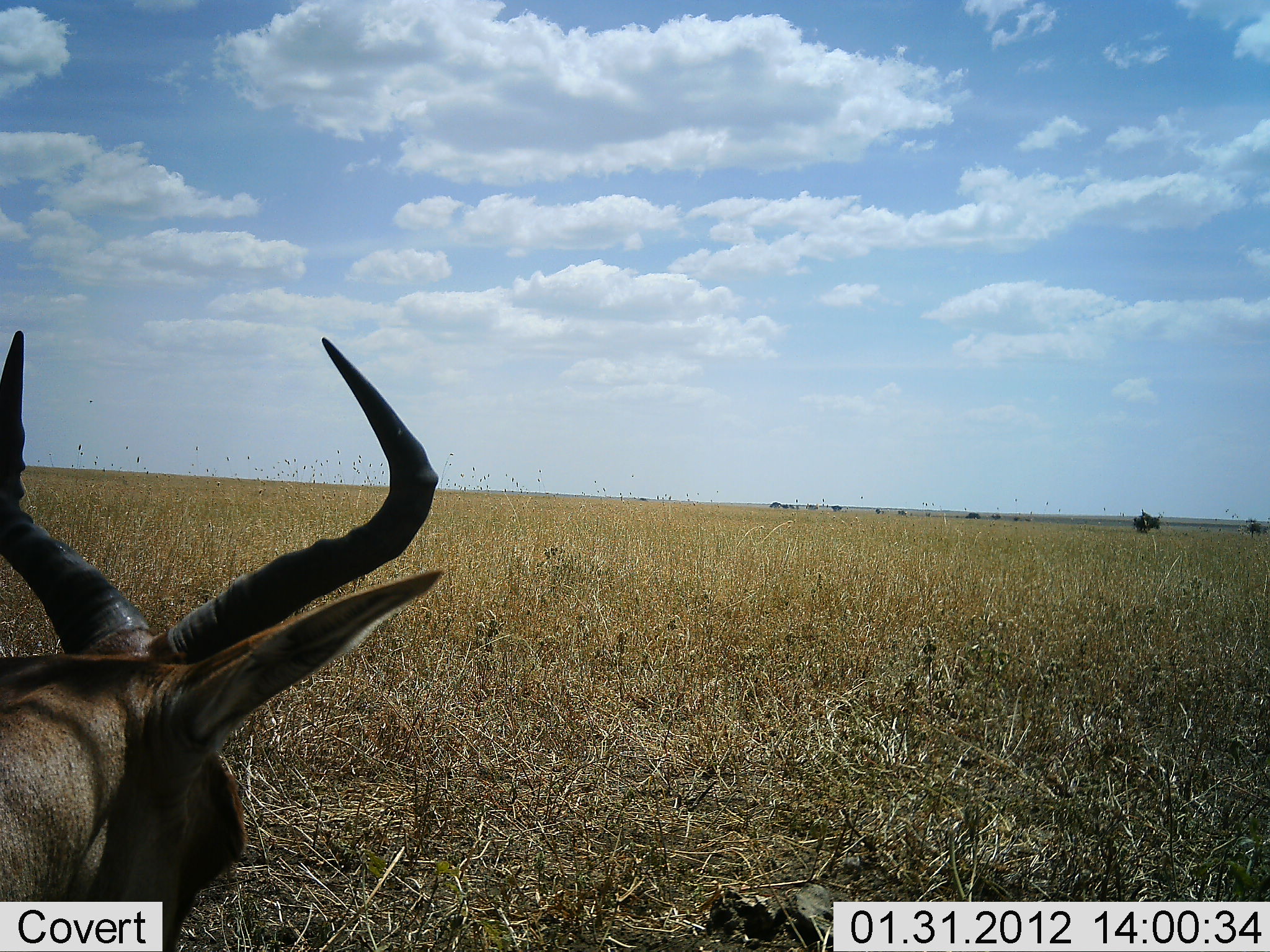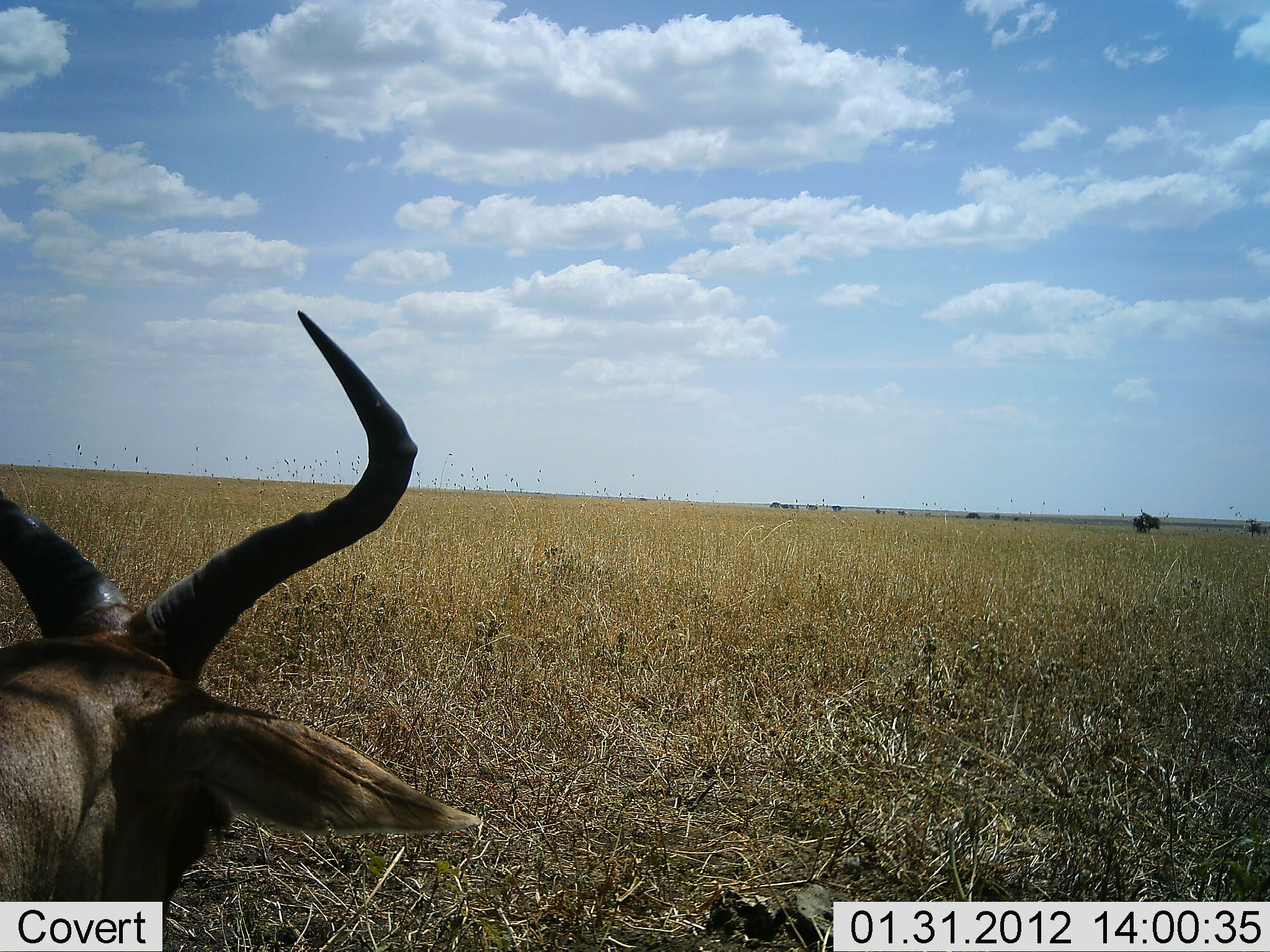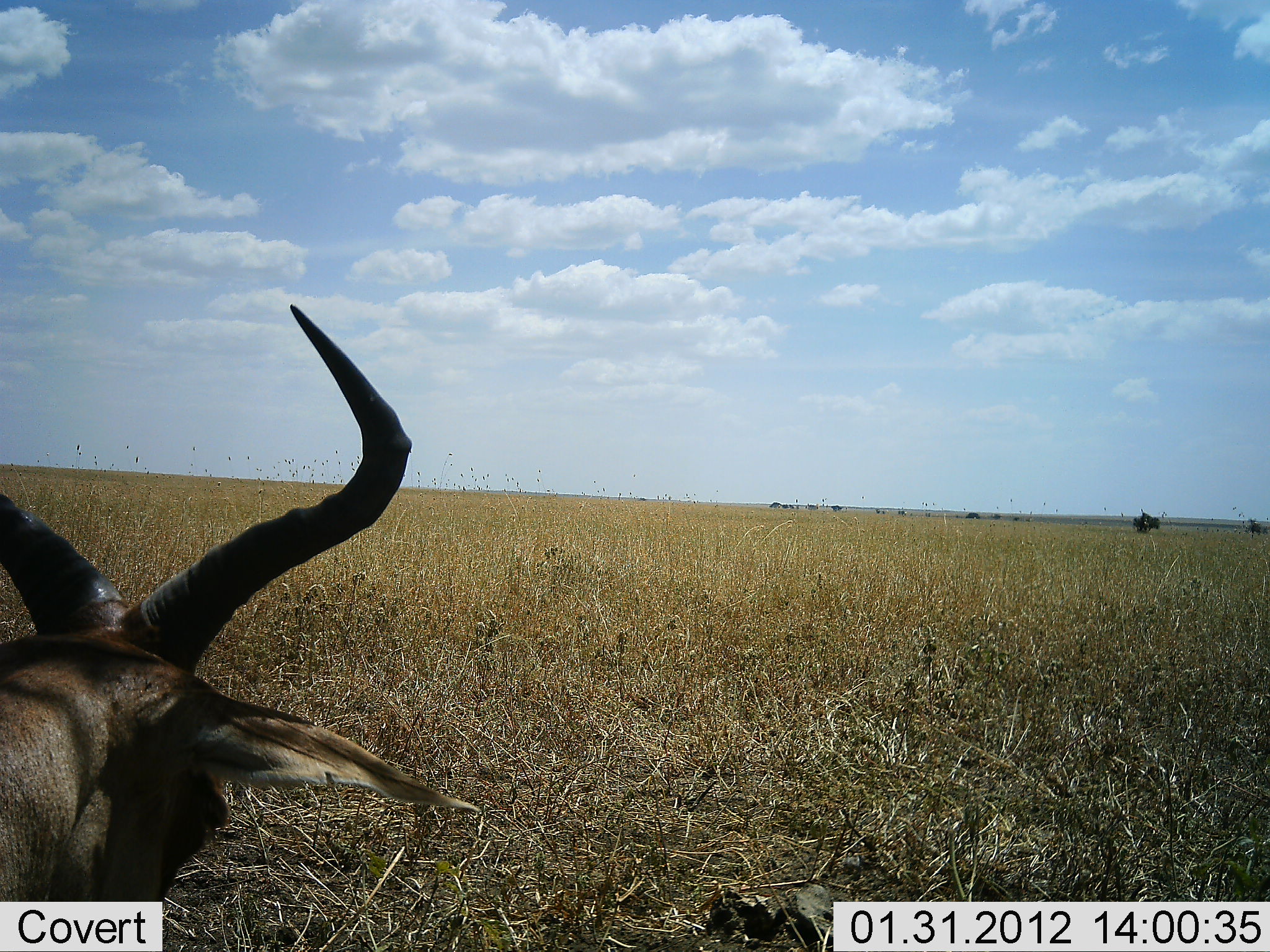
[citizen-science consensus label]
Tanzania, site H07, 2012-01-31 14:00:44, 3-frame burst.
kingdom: Animalia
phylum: Chordata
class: Mammalia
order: Artiodactyla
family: Bovidae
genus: Alcelaphus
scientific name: Alcelaphus buselaphus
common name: hartebeest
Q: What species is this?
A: Hartebeest (Alcelaphus buselaphus).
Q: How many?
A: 1.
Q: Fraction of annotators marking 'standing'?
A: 36%.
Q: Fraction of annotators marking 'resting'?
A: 59%.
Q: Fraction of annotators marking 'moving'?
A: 5%.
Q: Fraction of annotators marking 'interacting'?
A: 0%.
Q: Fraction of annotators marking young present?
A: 0%.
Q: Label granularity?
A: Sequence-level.